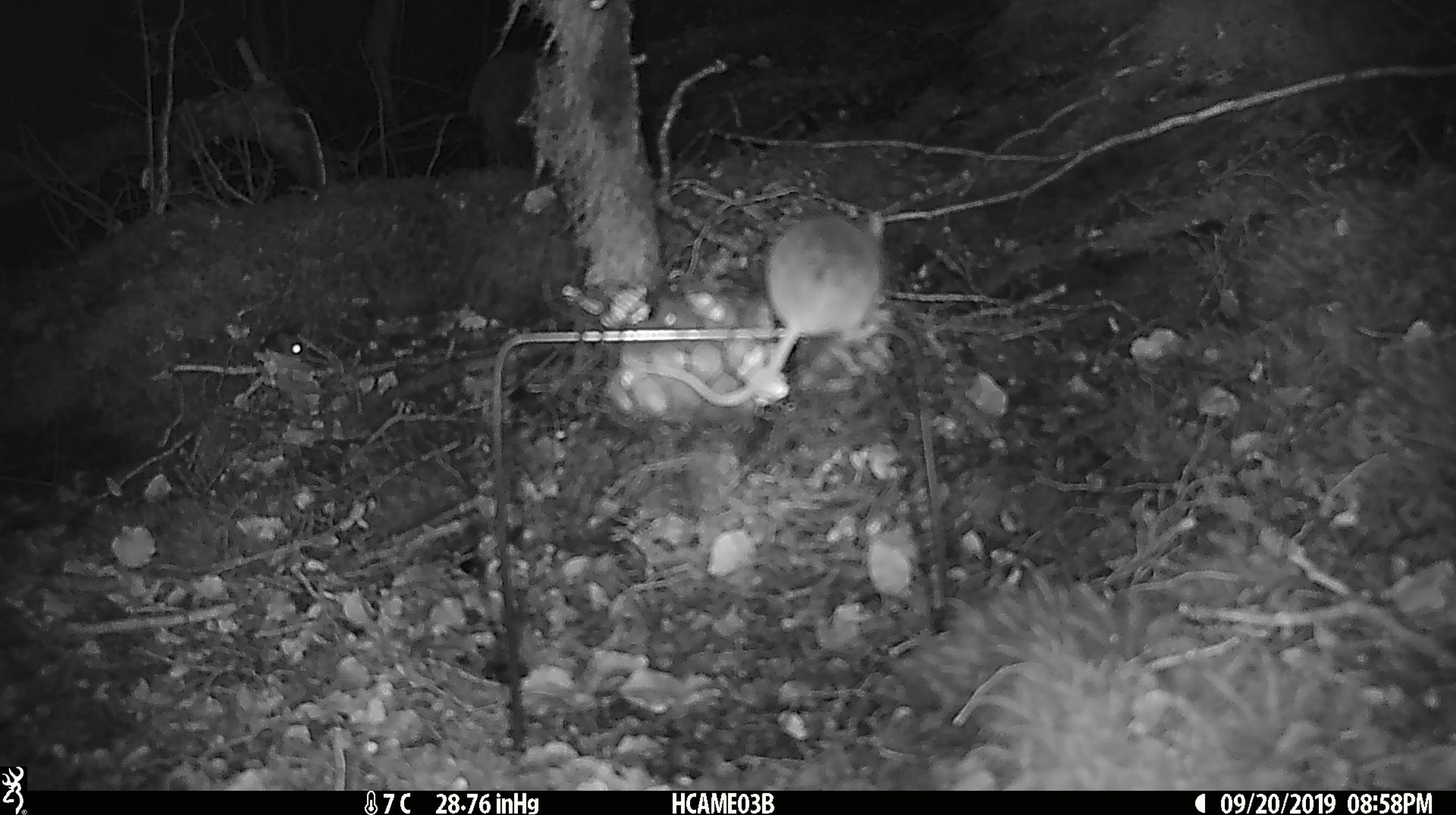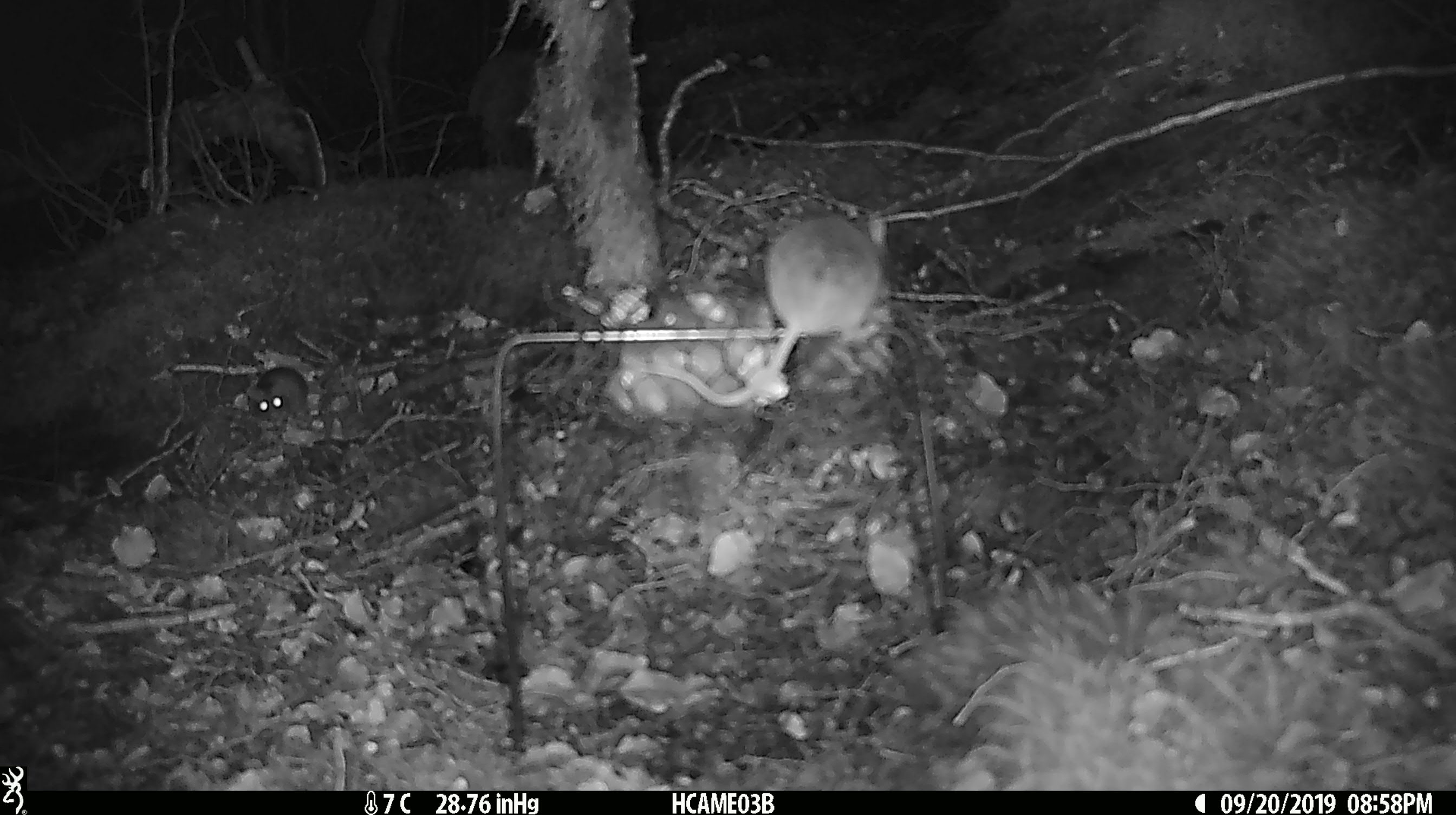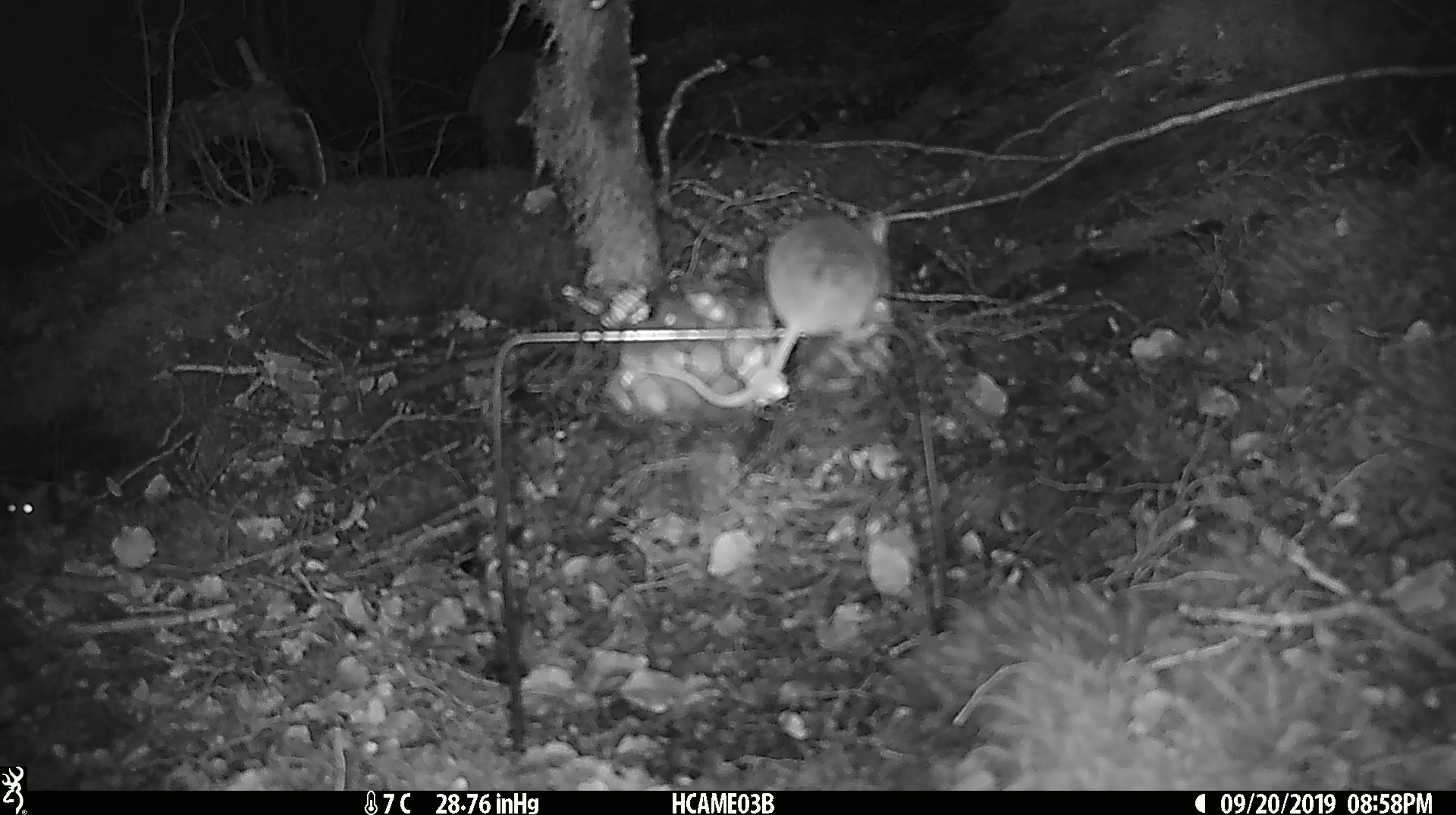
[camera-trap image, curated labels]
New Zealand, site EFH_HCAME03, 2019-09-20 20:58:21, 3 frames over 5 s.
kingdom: Animalia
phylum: Chordata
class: Mammalia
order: Rodentia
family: Muridae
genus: Mus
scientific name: Mus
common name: mouse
Mouse (Mus).